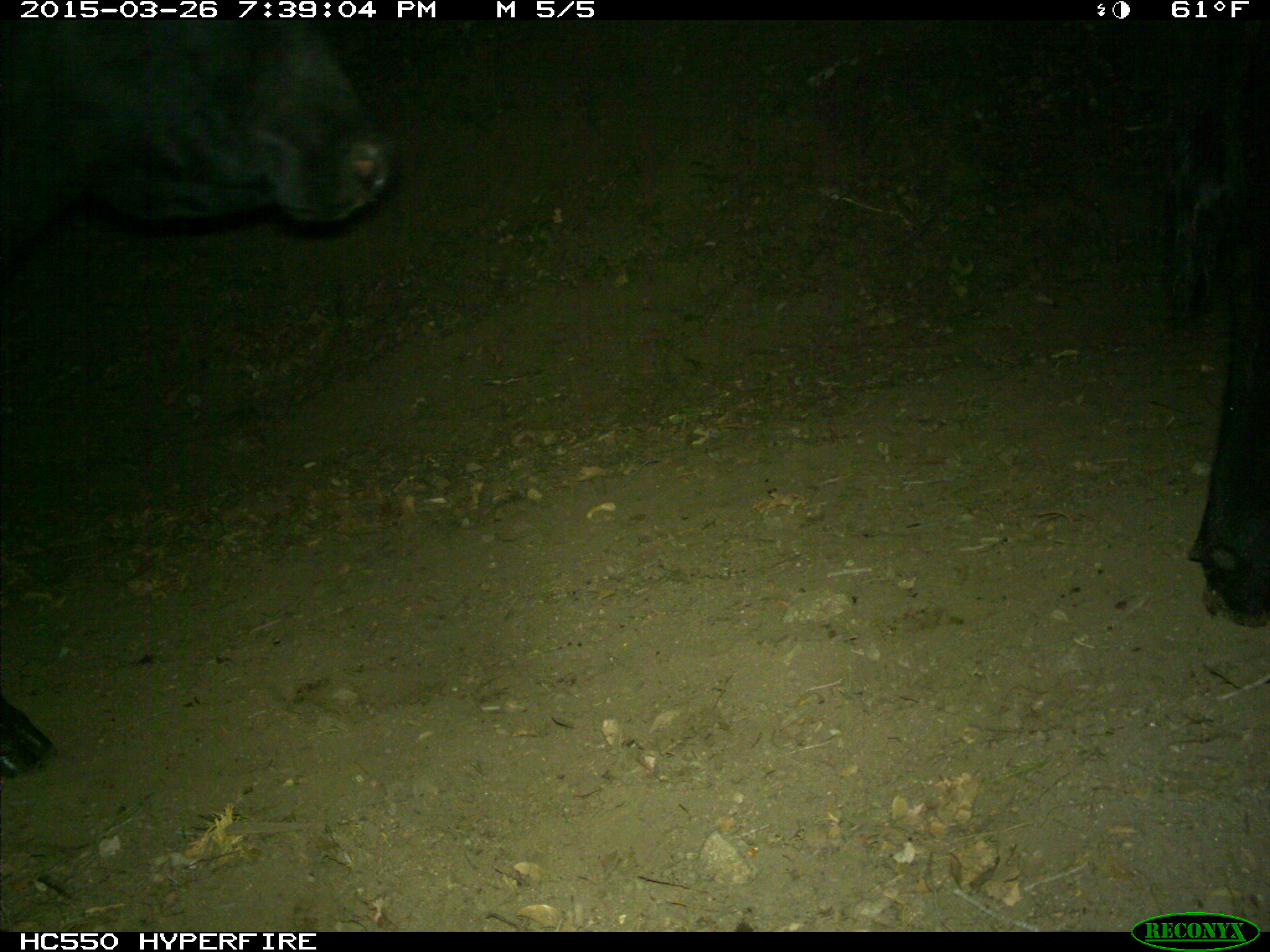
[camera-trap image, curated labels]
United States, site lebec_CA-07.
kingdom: Animalia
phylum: Chordata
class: Mammalia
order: Artiodactyla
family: Bovidae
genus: Bos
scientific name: Bos taurus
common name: domestic cow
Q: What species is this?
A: Bos taurus (domestic cow).